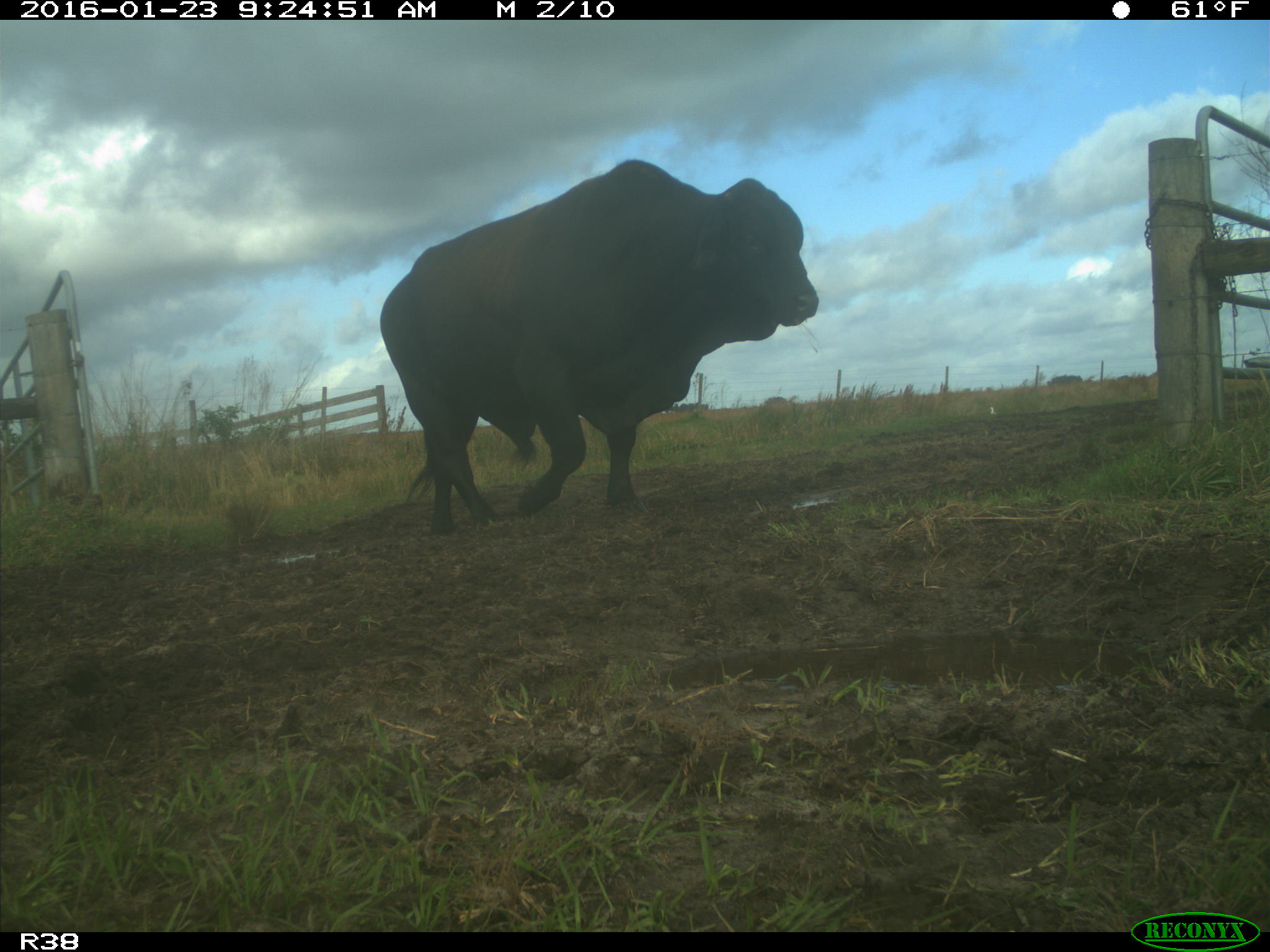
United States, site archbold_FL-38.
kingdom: Animalia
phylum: Chordata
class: Mammalia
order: Artiodactyla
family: Bovidae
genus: Bos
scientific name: Bos taurus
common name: domestic cow